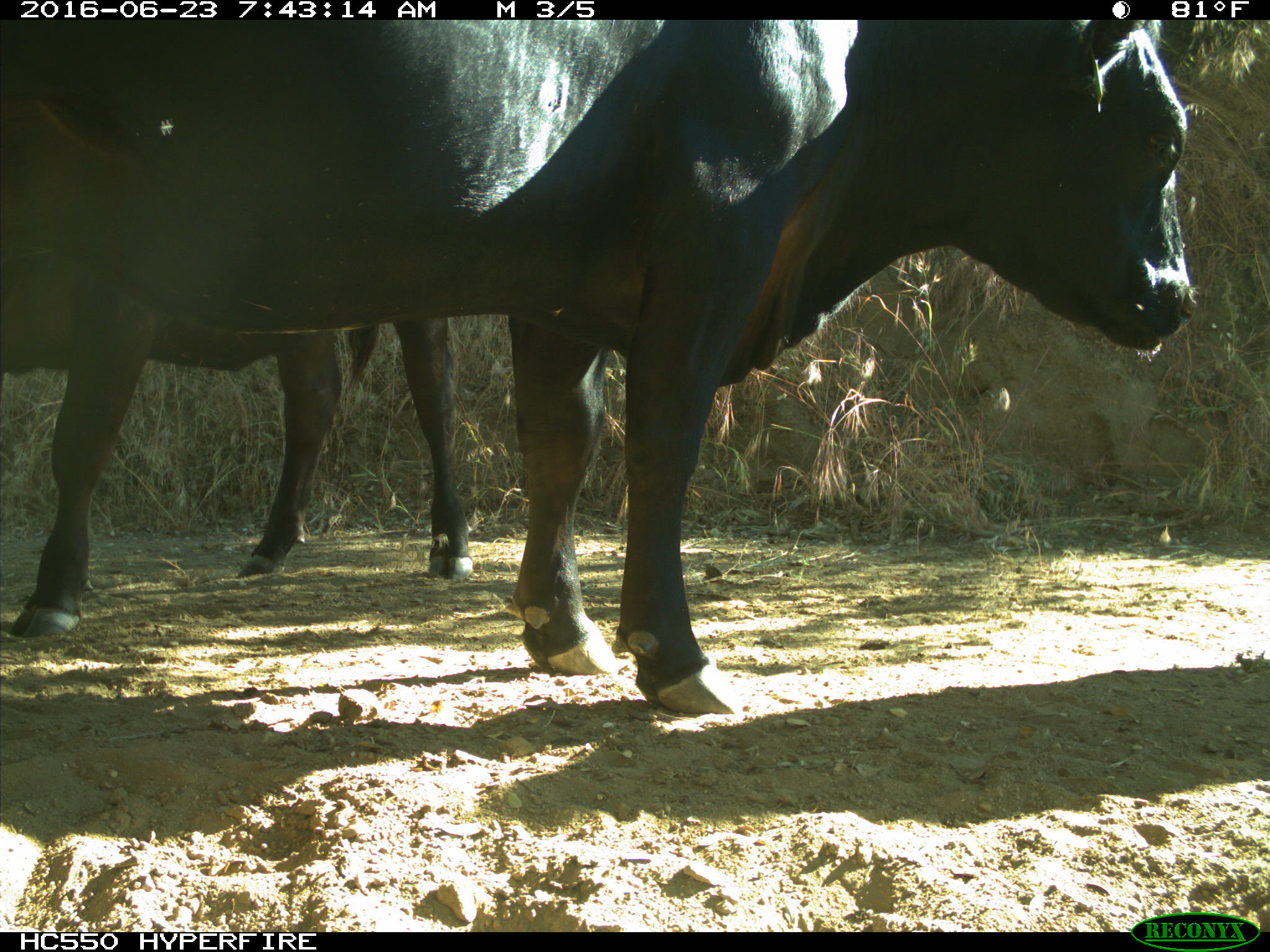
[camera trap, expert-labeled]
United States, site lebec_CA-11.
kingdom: Animalia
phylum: Chordata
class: Mammalia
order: Artiodactyla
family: Bovidae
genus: Bos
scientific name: Bos taurus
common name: domestic cow